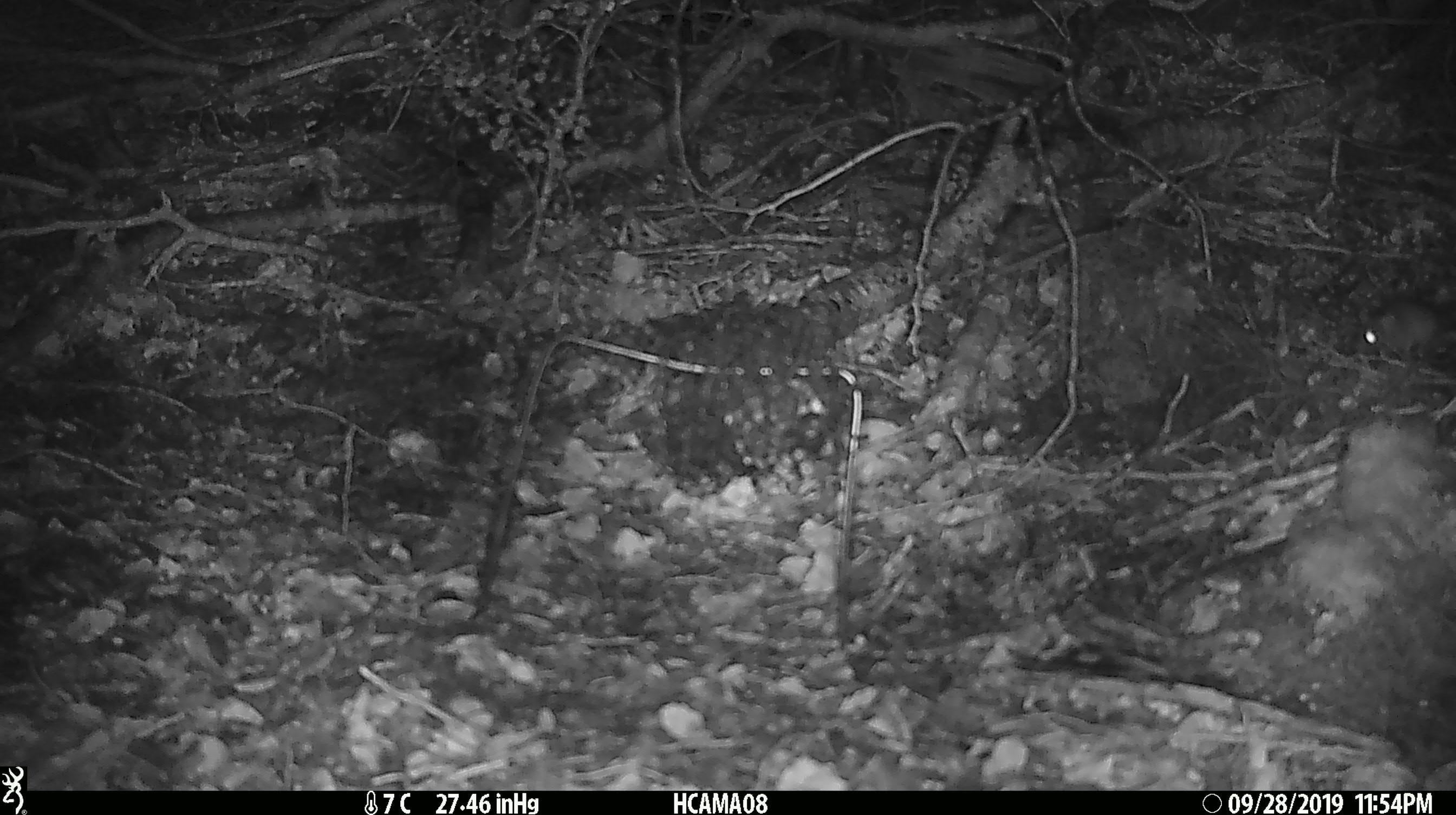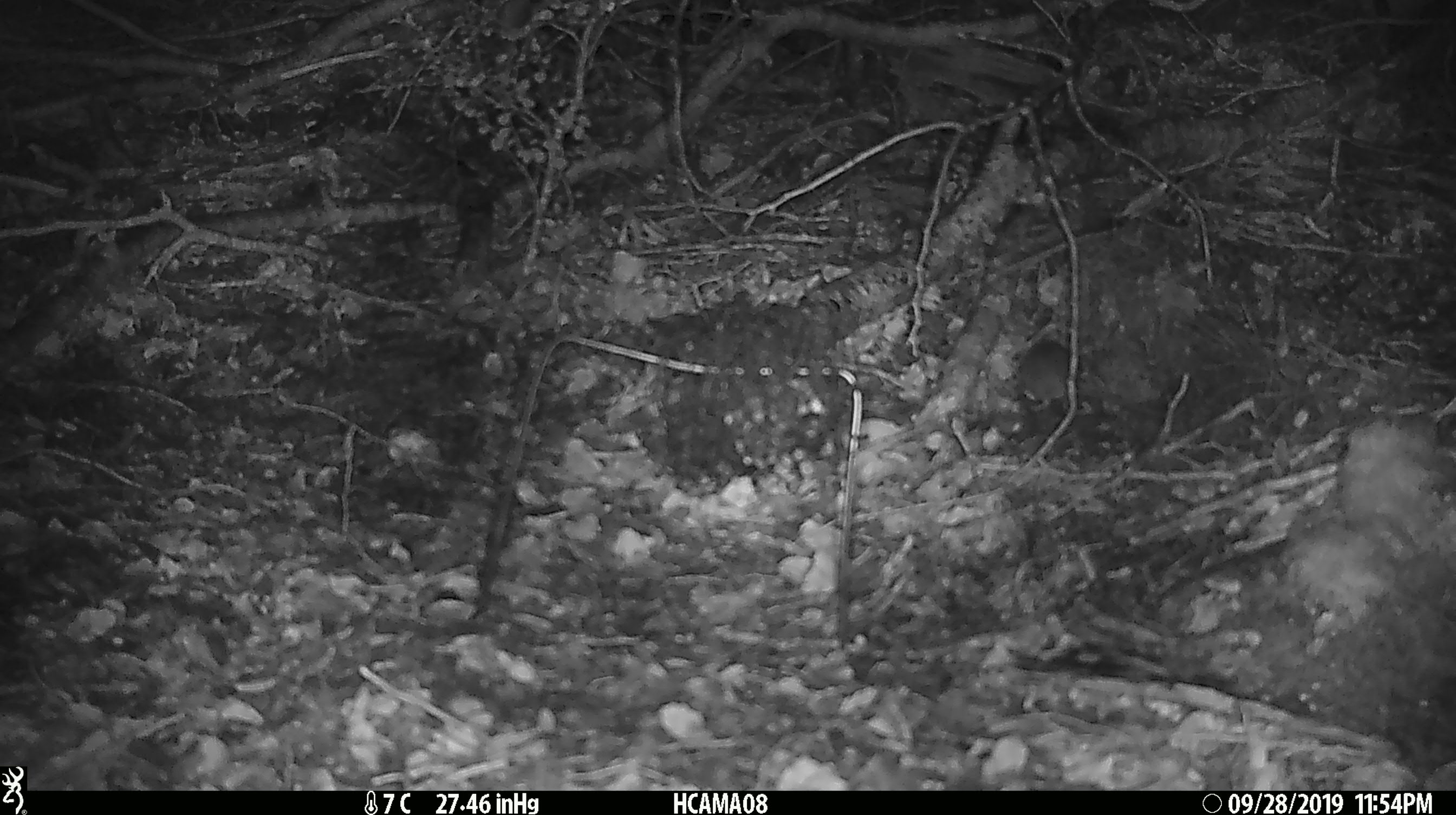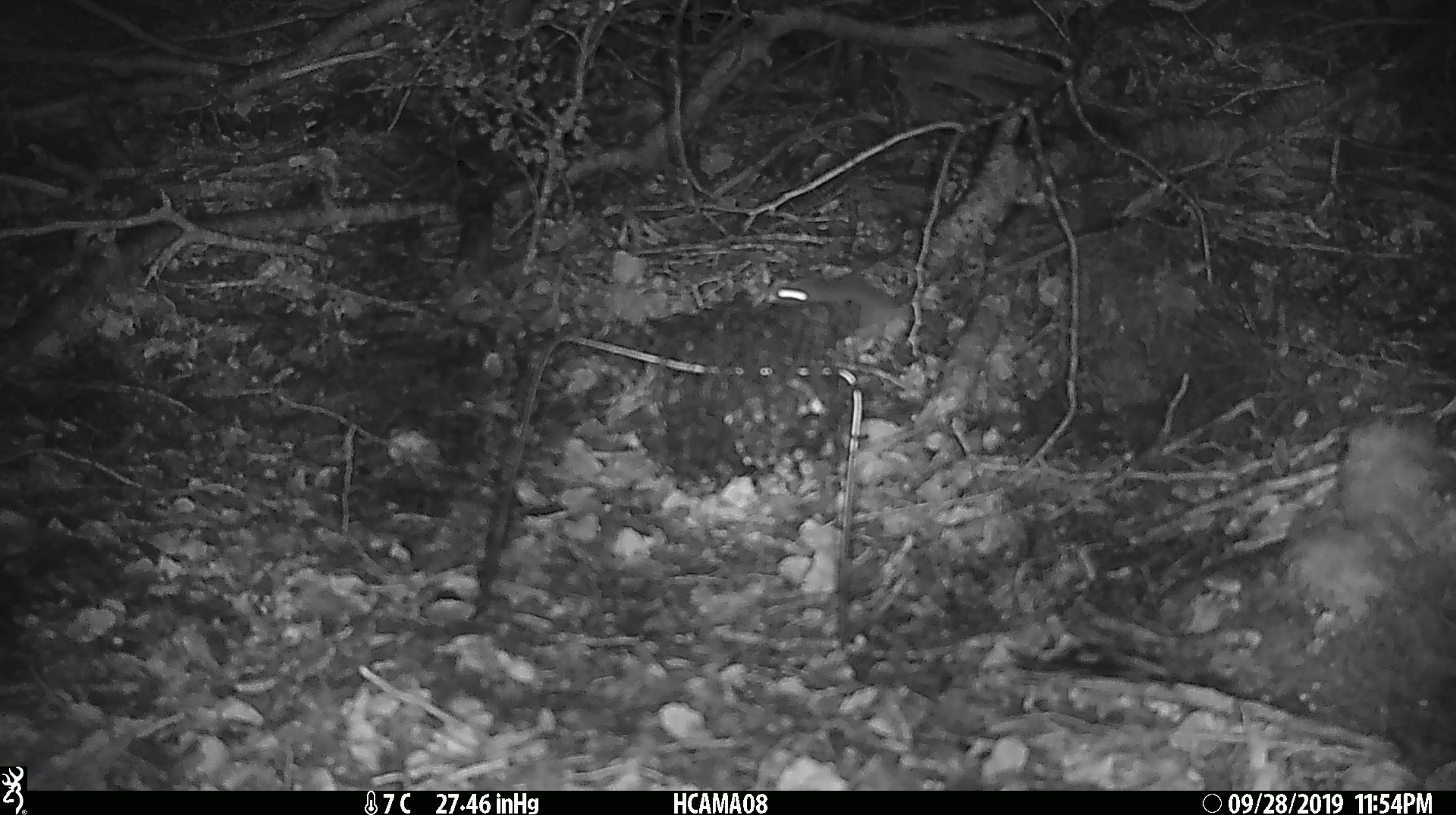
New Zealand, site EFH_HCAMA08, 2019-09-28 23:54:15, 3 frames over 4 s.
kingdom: Animalia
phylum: Chordata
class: Mammalia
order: Rodentia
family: Muridae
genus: Mus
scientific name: Mus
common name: mouse